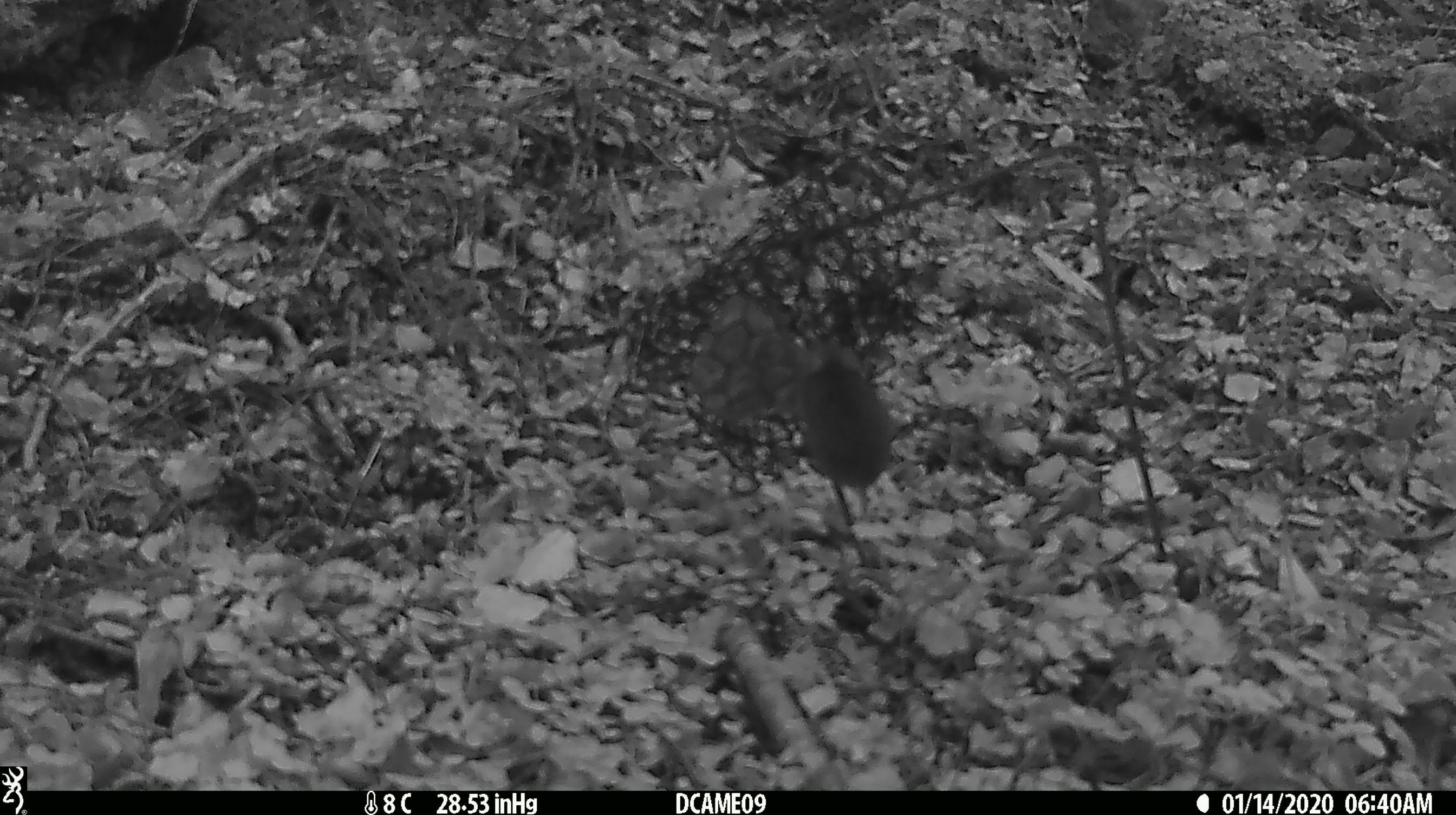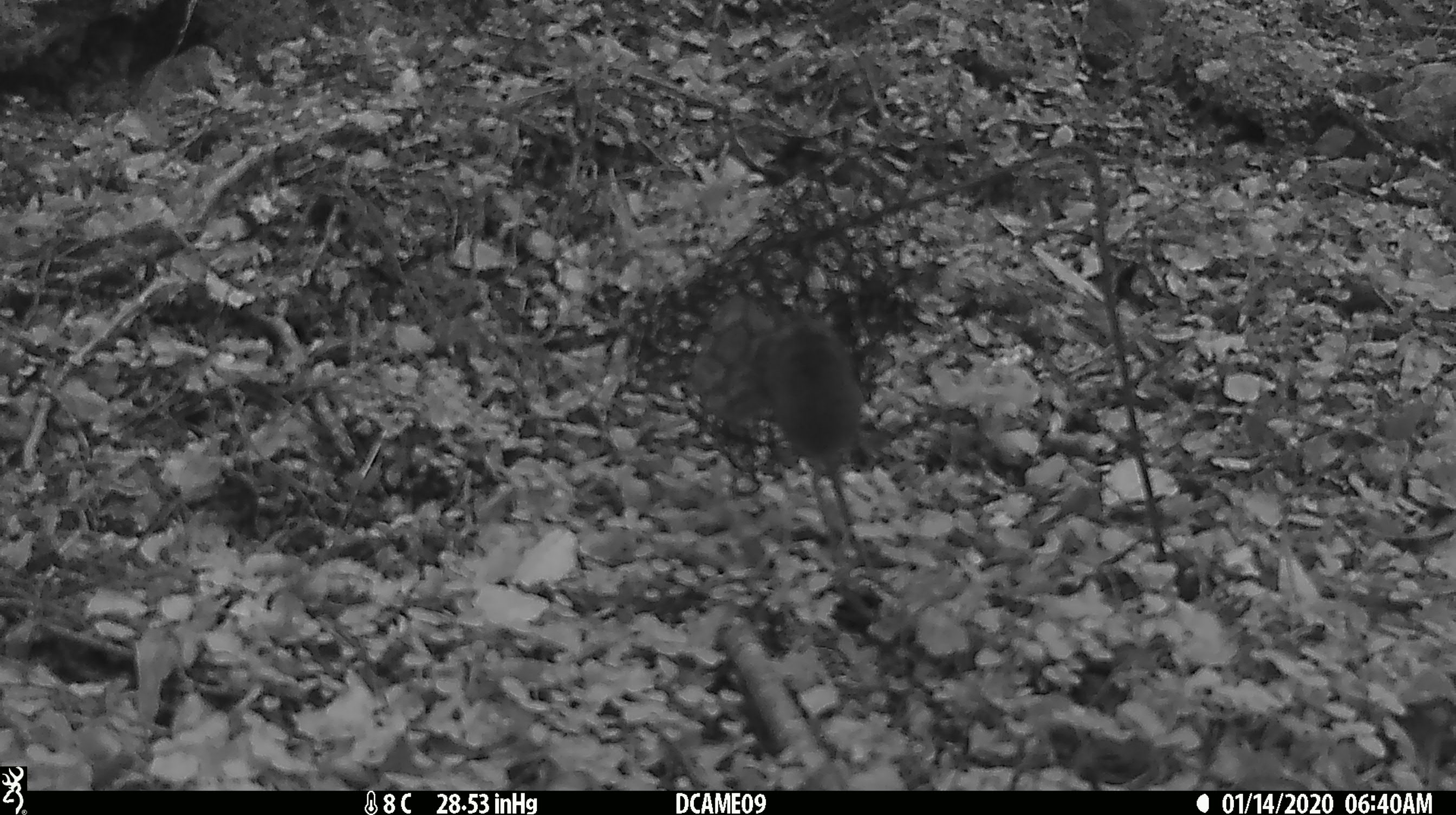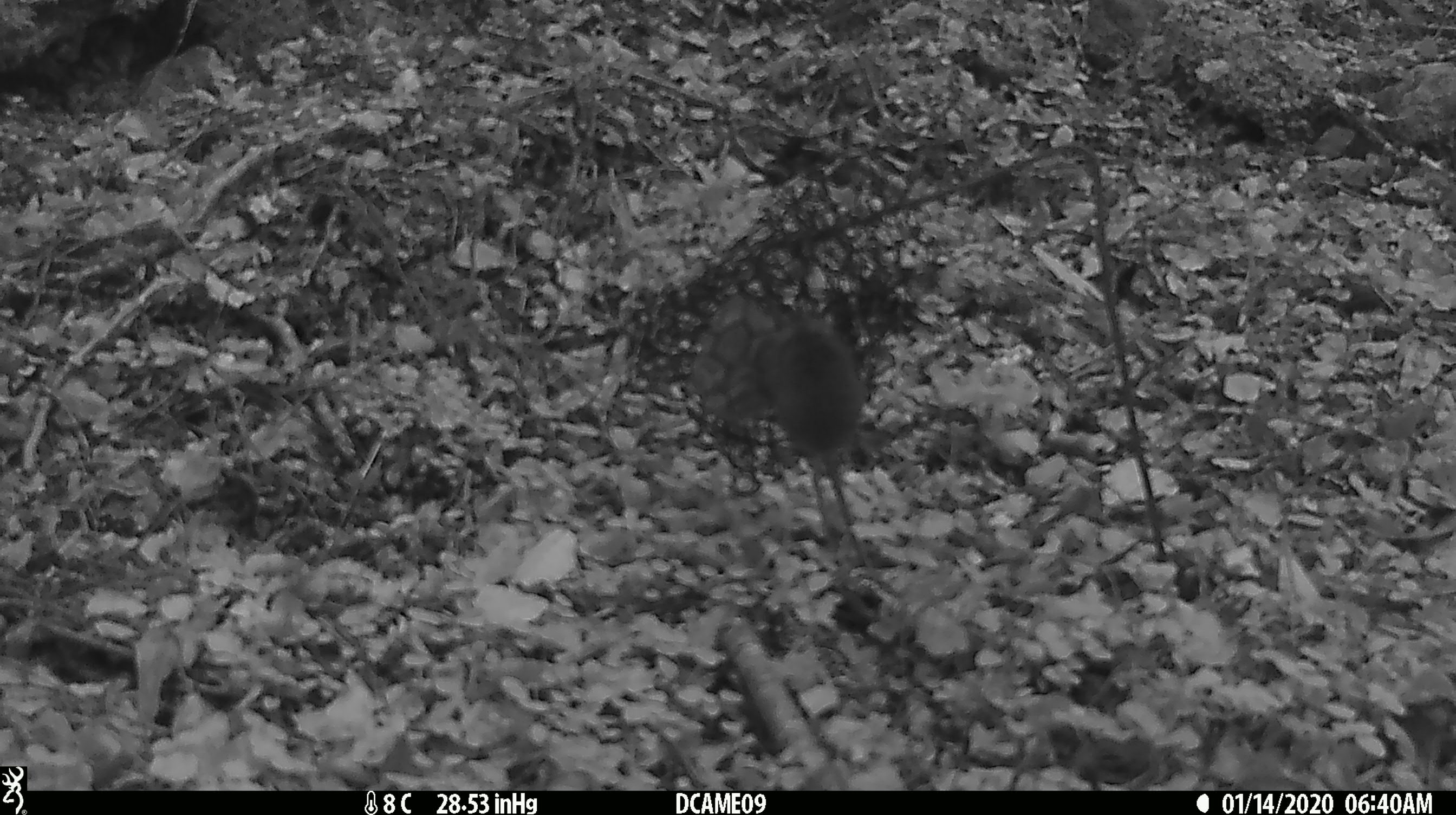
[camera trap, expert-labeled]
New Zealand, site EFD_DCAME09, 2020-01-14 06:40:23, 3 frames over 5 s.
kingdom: Animalia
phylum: Chordata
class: Mammalia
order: Rodentia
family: Muridae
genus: Mus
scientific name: Mus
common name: mouse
Mouse (Mus).